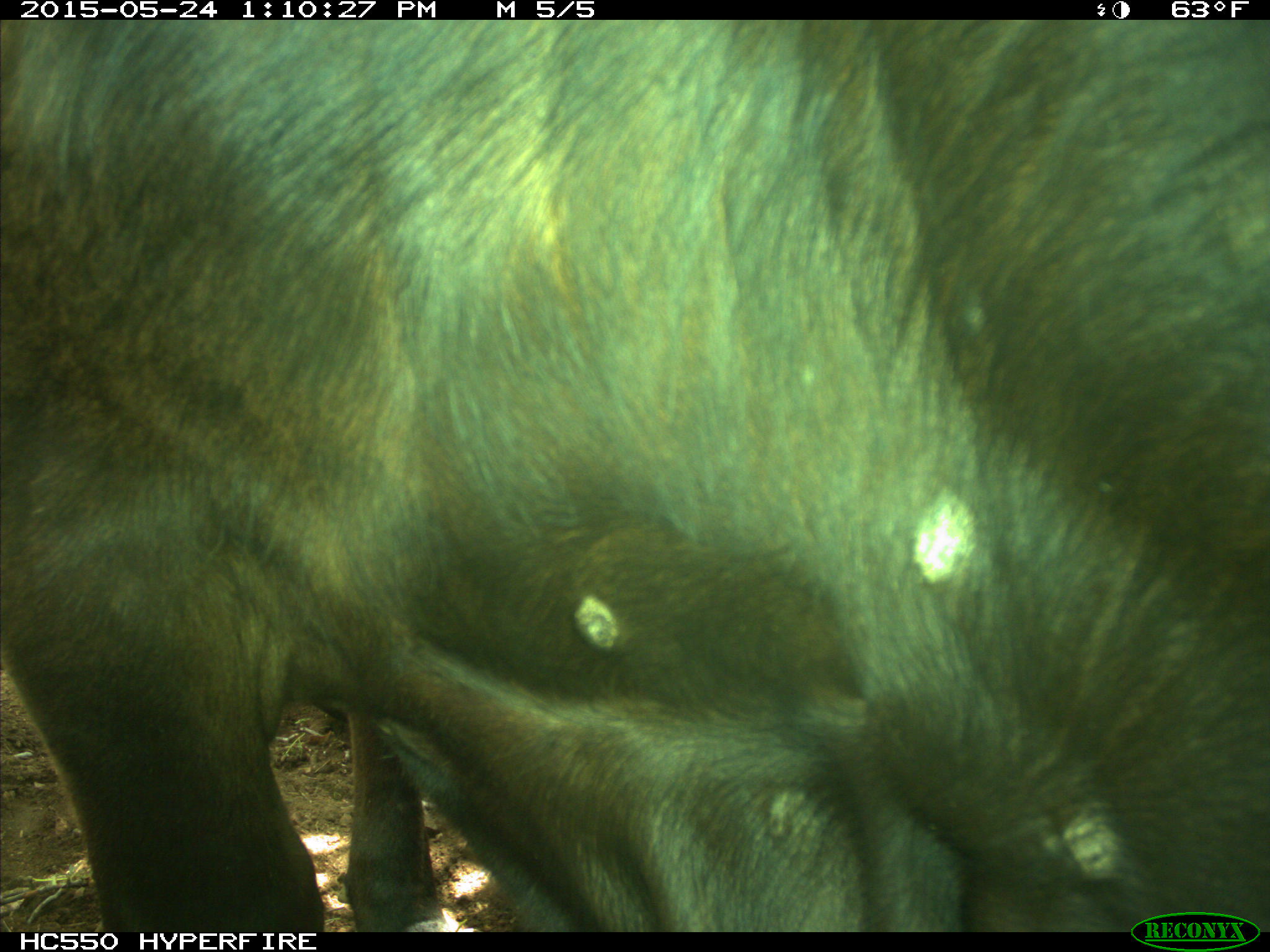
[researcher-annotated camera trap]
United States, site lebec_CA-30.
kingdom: Animalia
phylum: Chordata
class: Mammalia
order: Artiodactyla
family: Bovidae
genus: Bos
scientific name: Bos taurus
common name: domestic cow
Bos taurus (domestic cow).